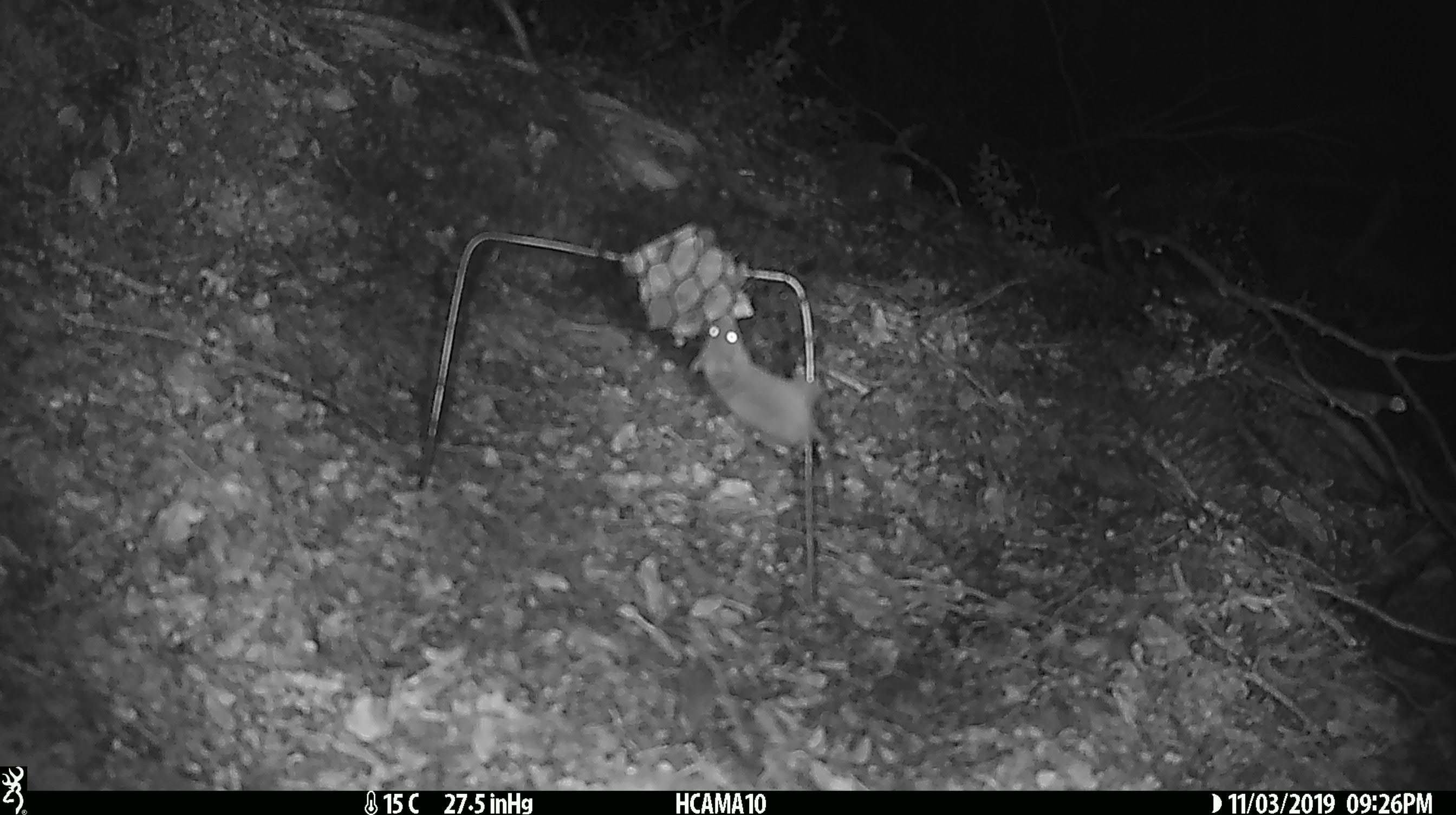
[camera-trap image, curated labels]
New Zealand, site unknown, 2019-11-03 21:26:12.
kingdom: Animalia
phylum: Chordata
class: Mammalia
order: Rodentia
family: Muridae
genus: Mus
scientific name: Mus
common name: mouse